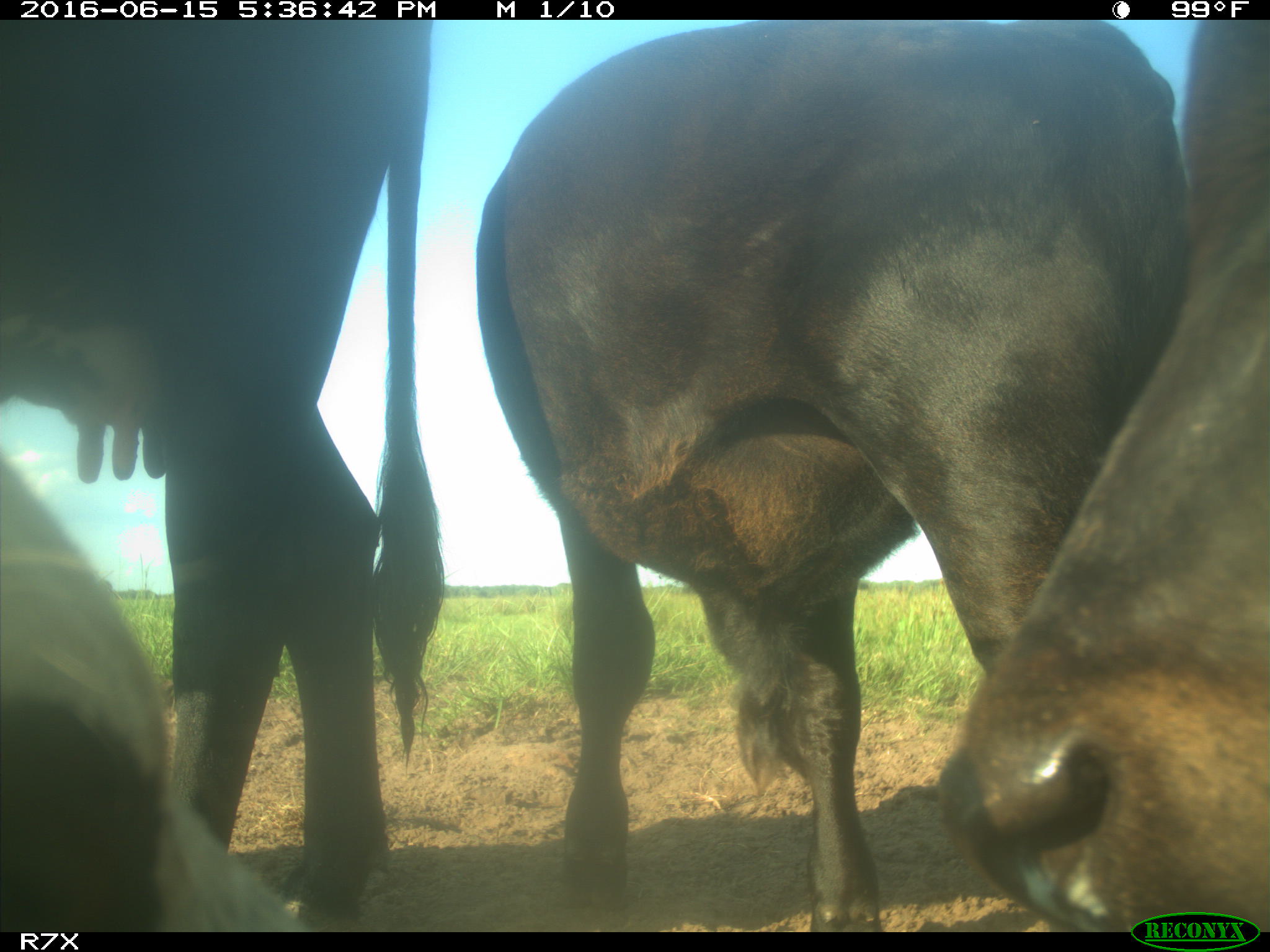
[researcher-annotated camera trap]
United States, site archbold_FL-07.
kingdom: Animalia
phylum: Chordata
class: Mammalia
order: Artiodactyla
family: Bovidae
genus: Bos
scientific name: Bos taurus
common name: domestic cow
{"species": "Bos taurus (domestic cow)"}